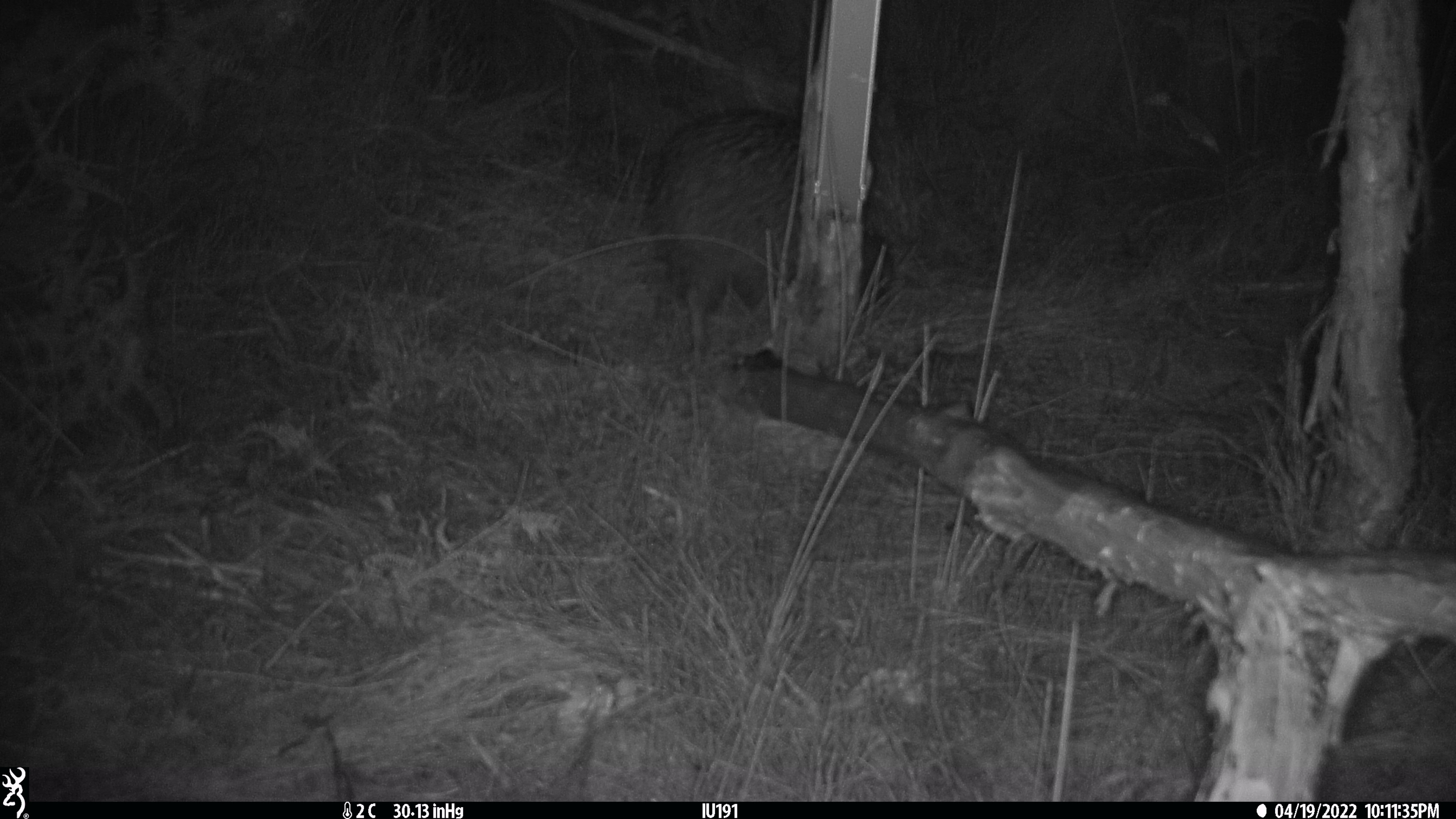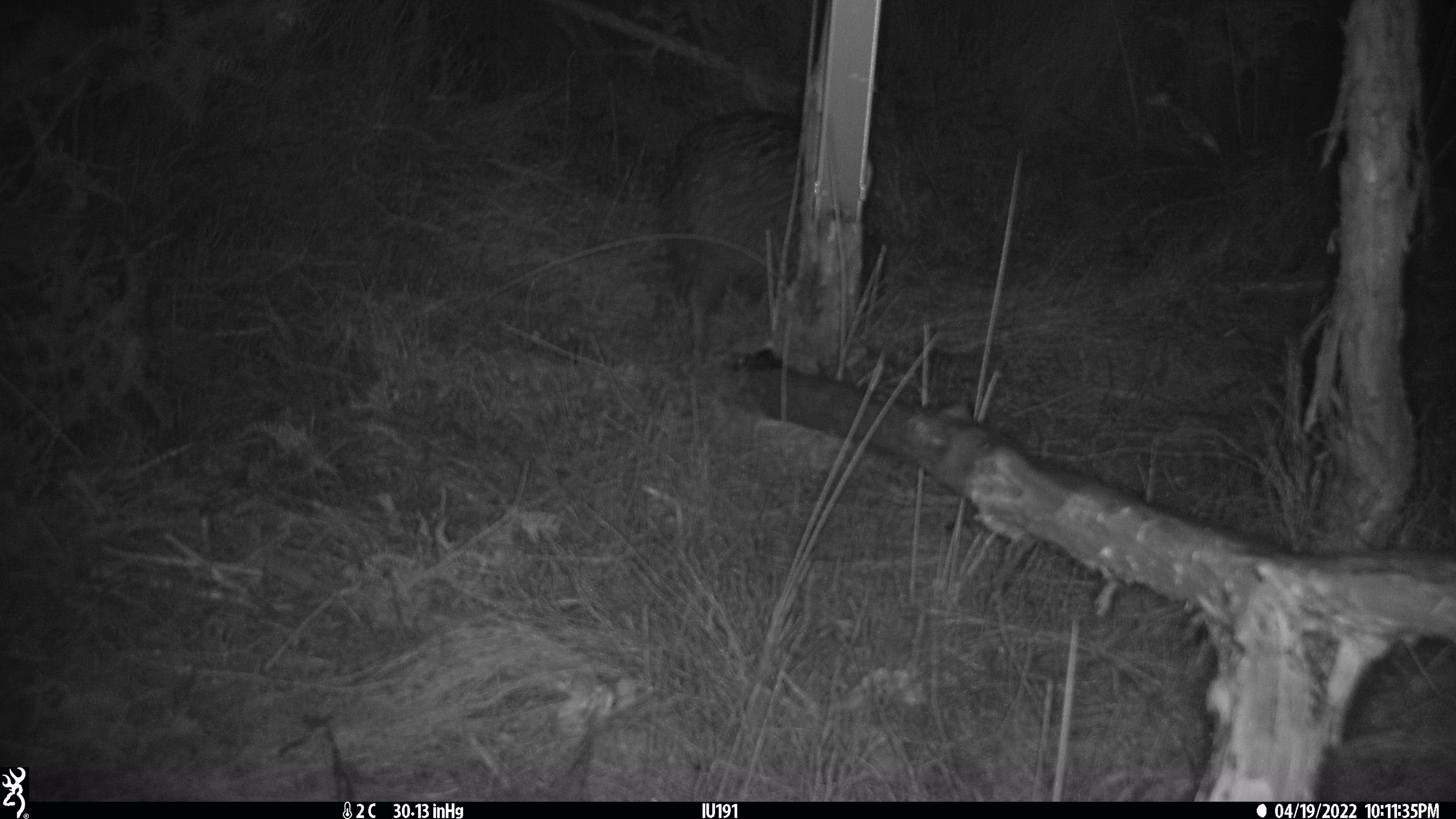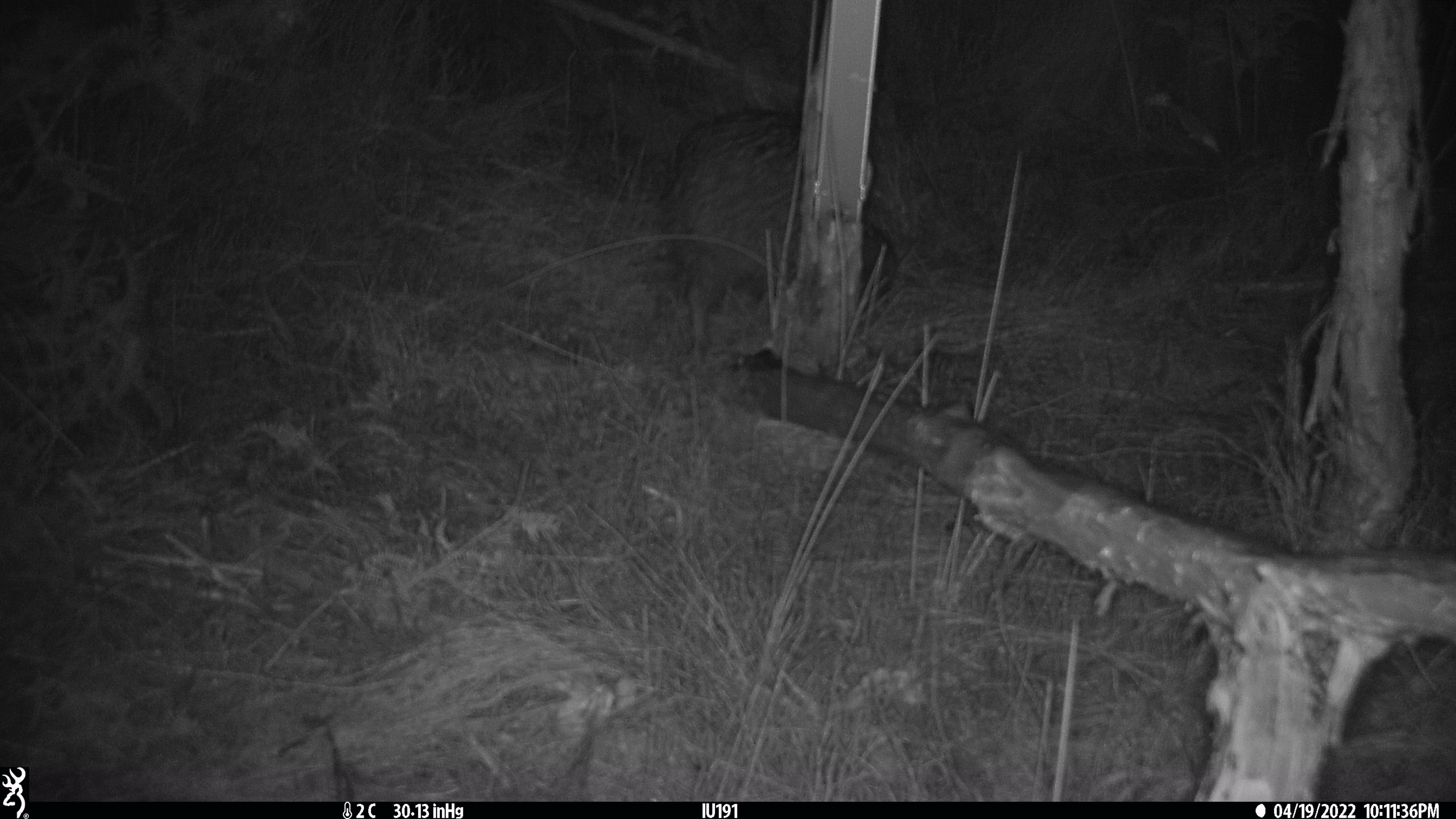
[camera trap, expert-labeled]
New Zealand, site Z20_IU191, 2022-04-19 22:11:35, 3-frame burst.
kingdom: Animalia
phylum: Chordata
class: Aves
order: Apterygiformes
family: Apterygidae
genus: Apteryx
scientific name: Apteryx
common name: kiwi